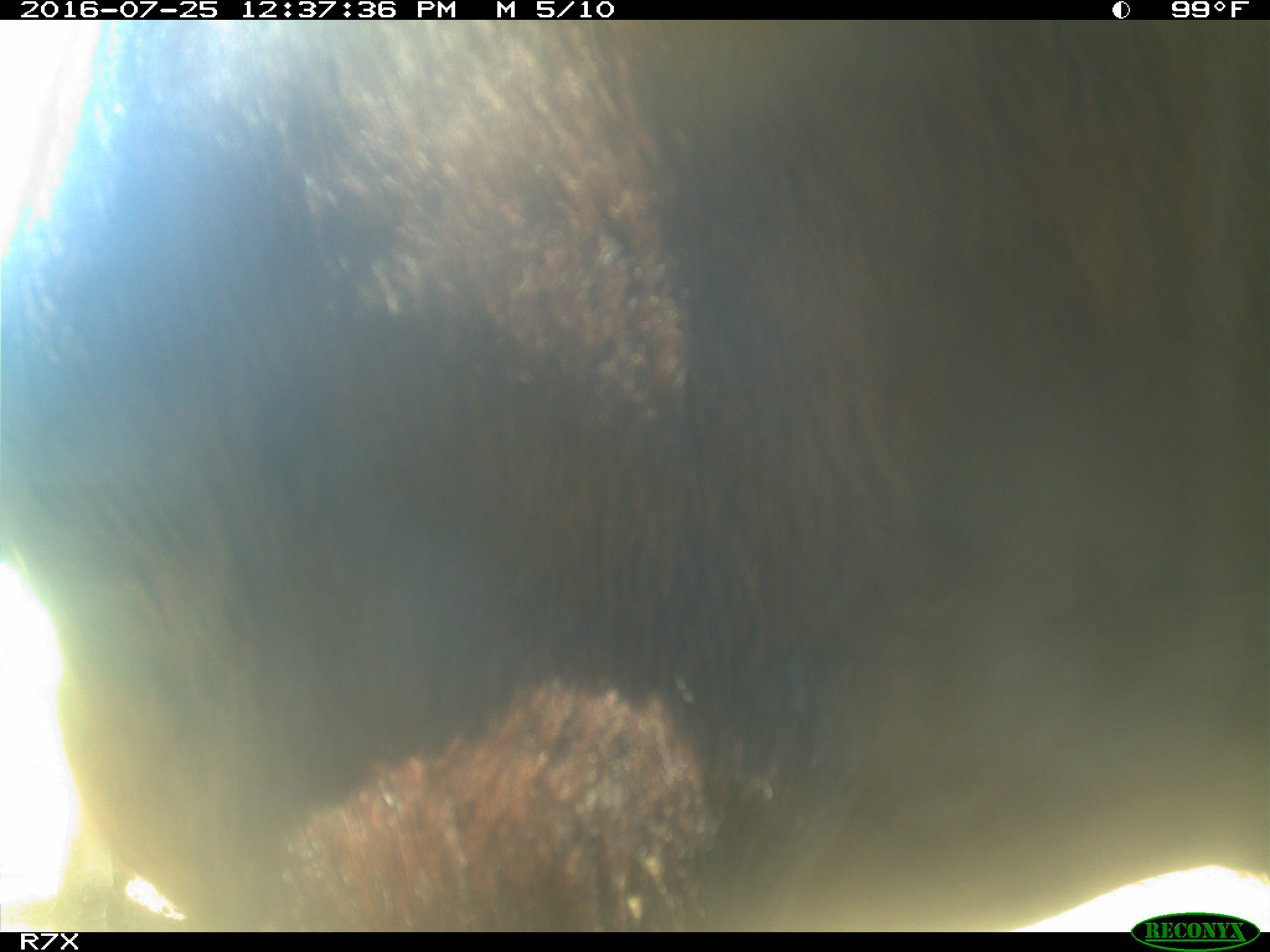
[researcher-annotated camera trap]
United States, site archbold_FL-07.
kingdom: Animalia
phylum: Chordata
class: Mammalia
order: Artiodactyla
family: Bovidae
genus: Bos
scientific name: Bos taurus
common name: domestic cow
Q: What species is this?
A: Bos taurus (domestic cow).